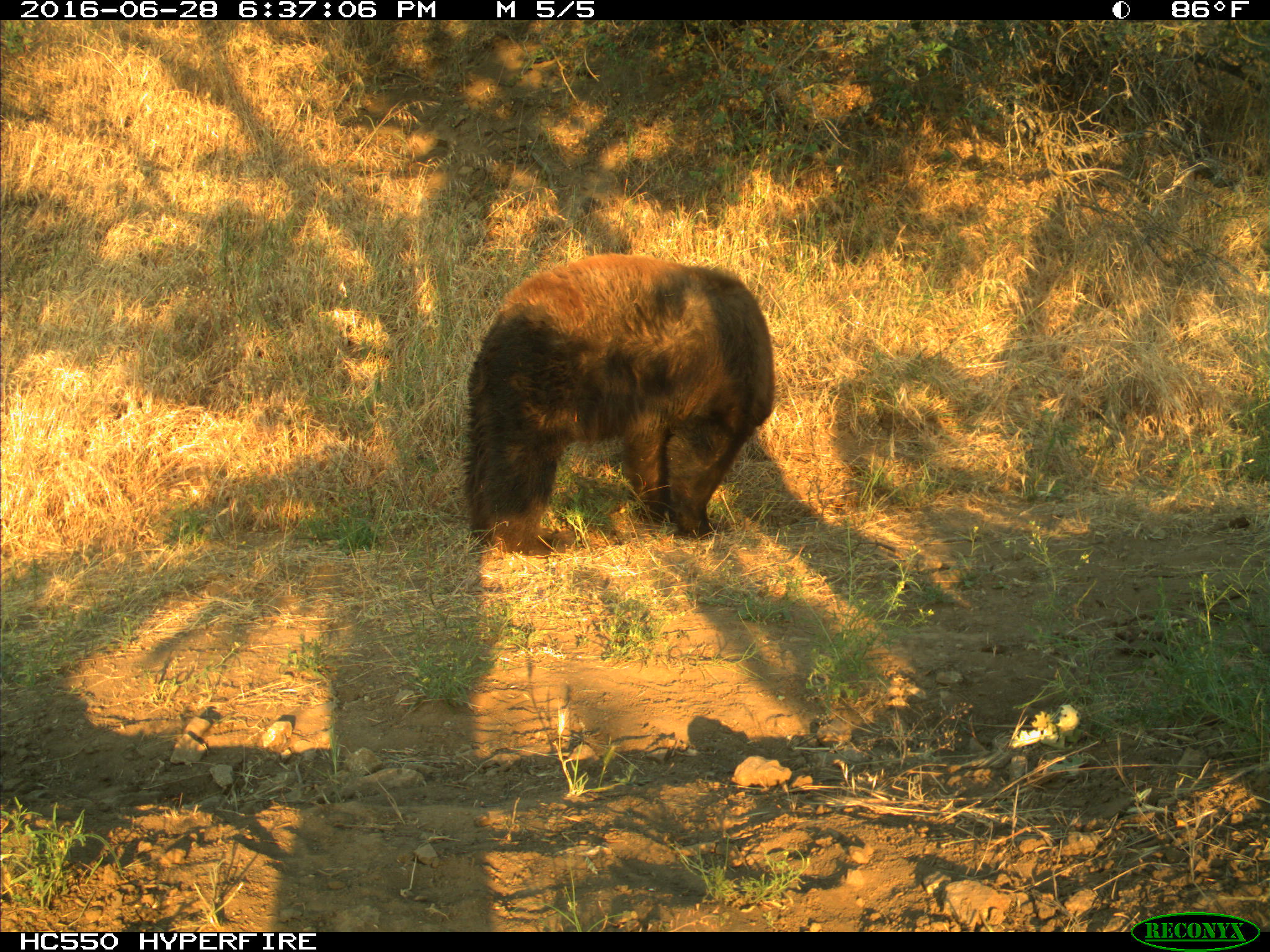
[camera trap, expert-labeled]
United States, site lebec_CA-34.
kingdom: Animalia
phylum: Chordata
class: Mammalia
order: Carnivora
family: Ursidae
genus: Ursus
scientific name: Ursus americanus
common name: american black bear